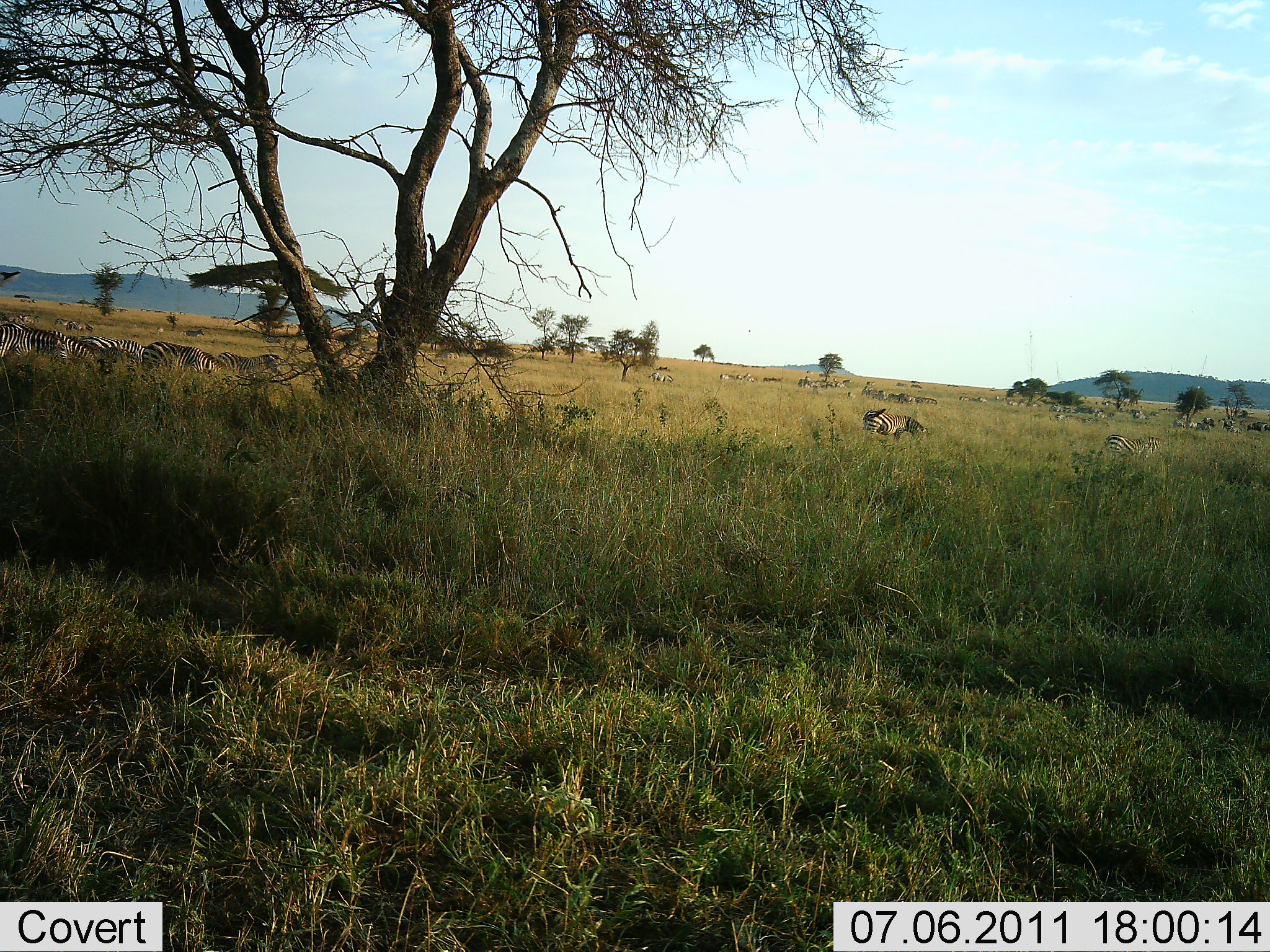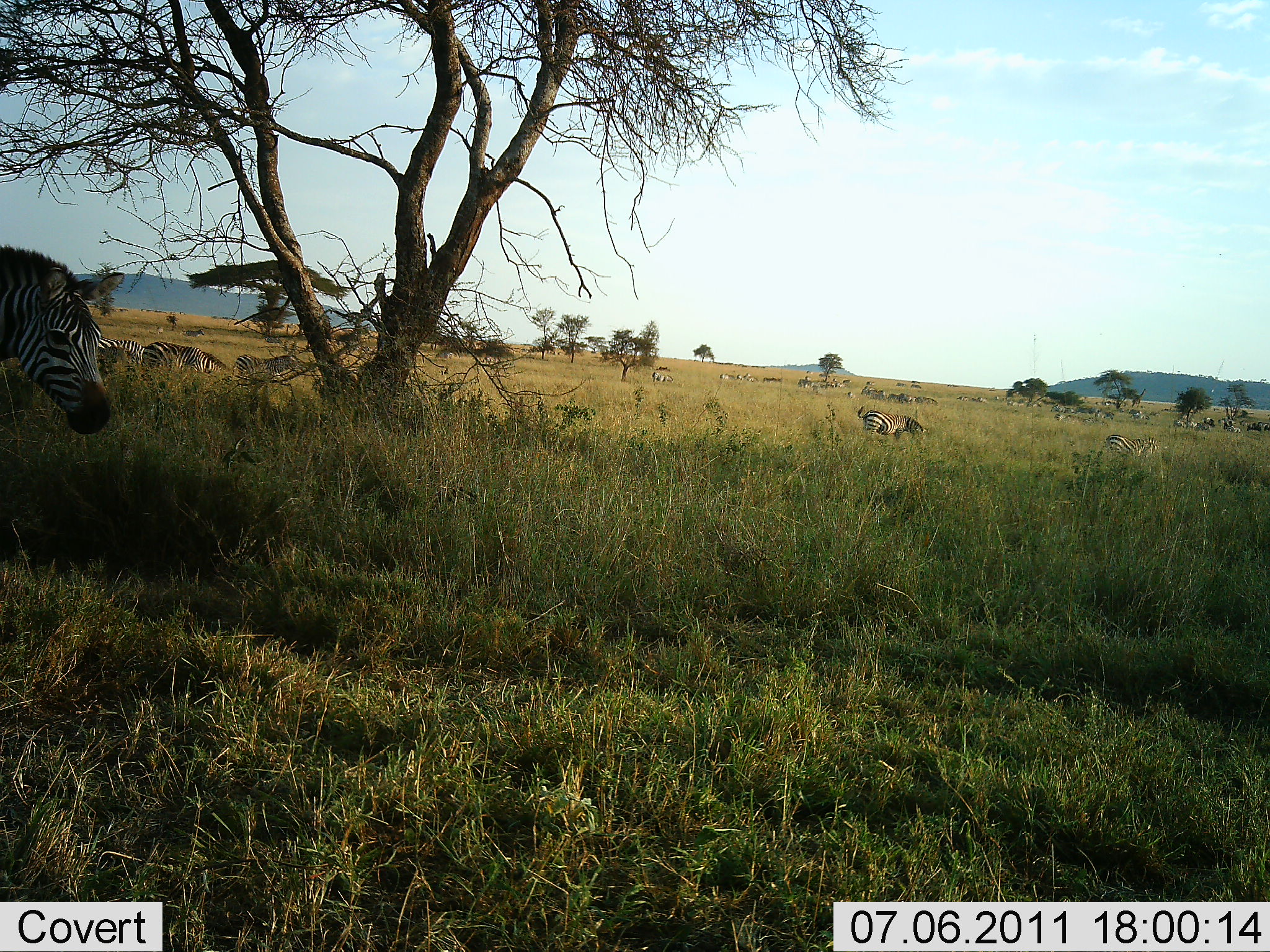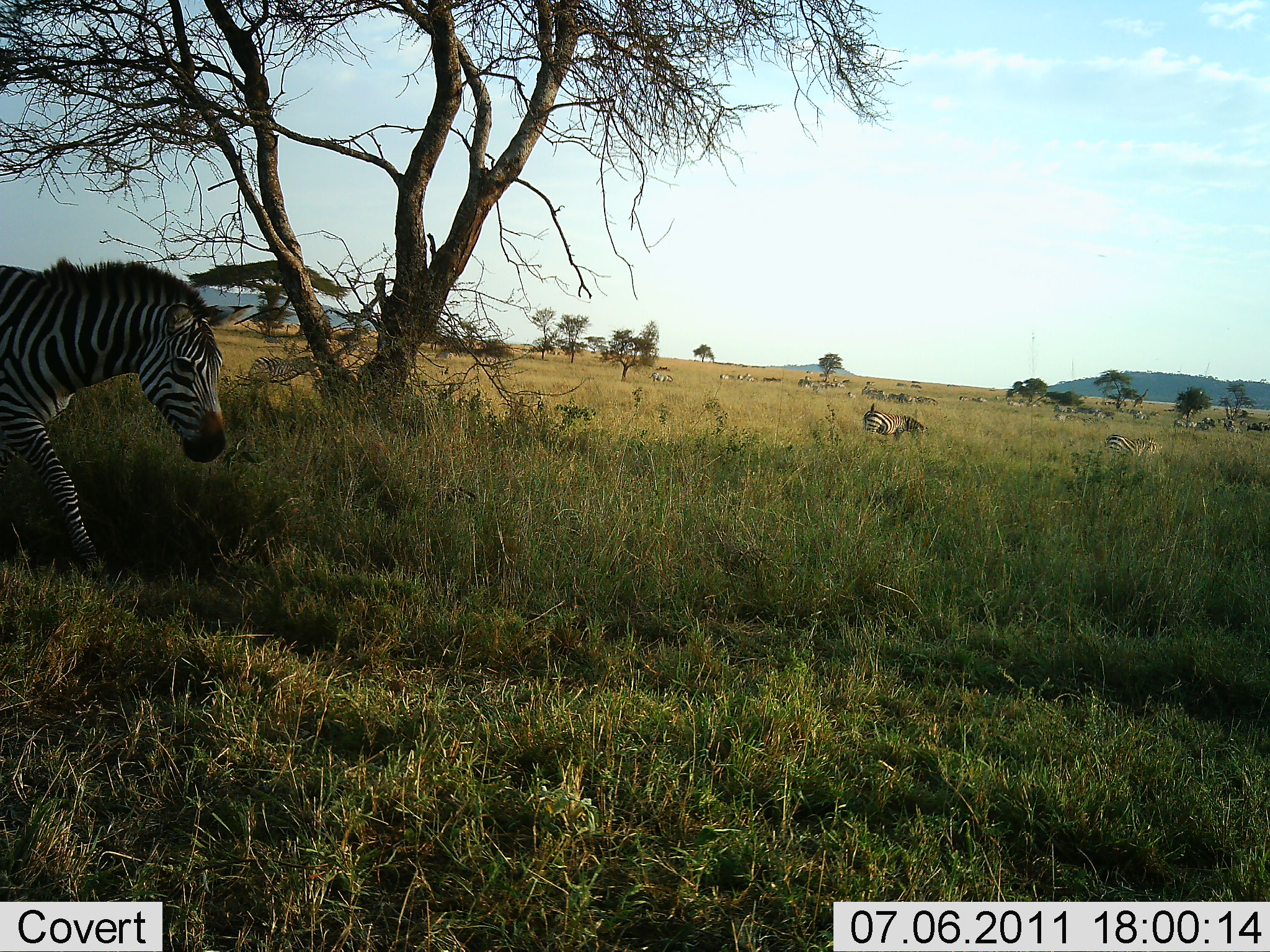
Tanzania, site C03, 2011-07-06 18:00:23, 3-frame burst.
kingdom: Animalia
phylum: Chordata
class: Mammalia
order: Perissodactyla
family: Equidae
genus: Equus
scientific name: Equus quagga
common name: plains zebra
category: zebra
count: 11-50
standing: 70%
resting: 40%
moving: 90%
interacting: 10%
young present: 0%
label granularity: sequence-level